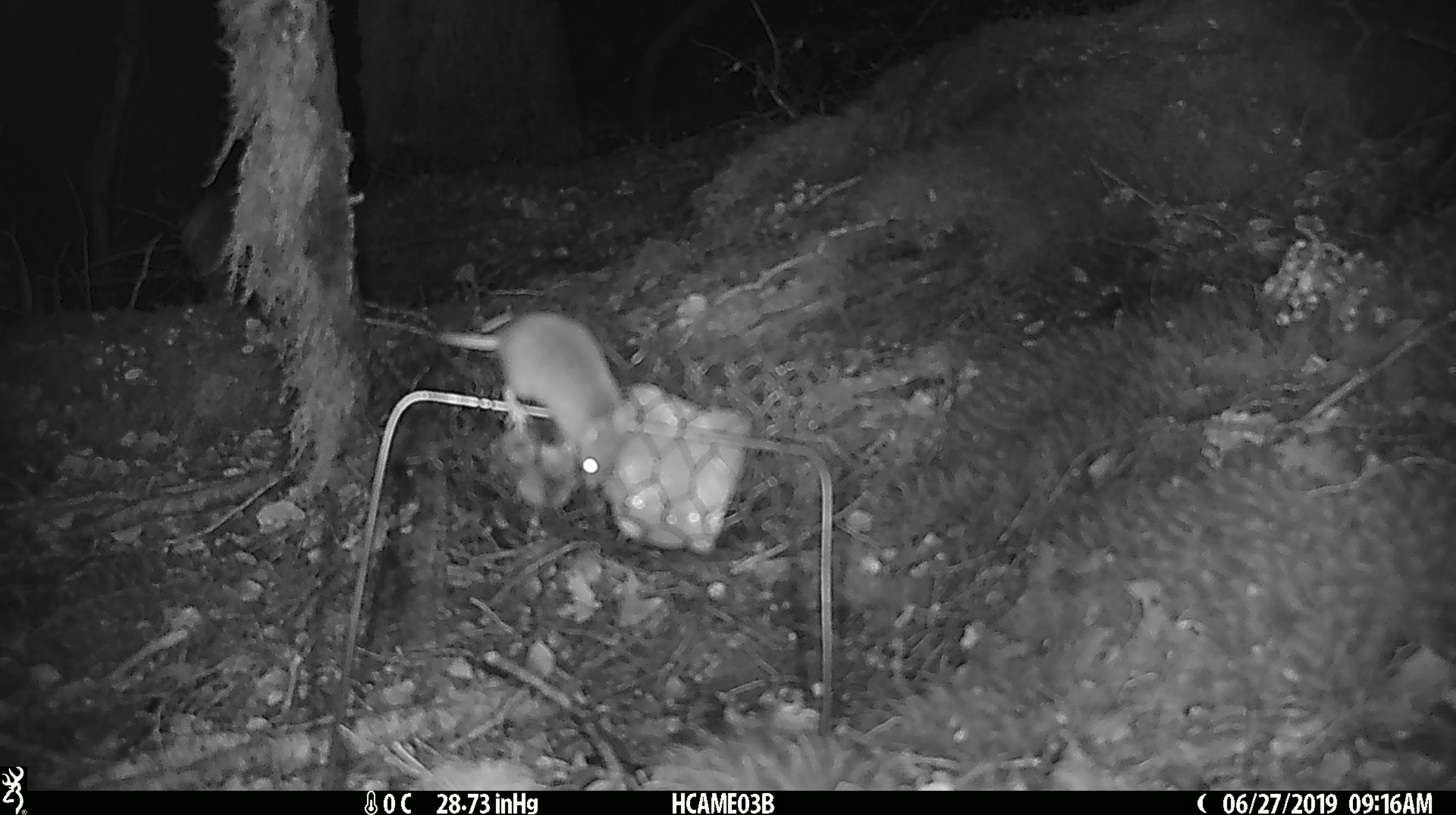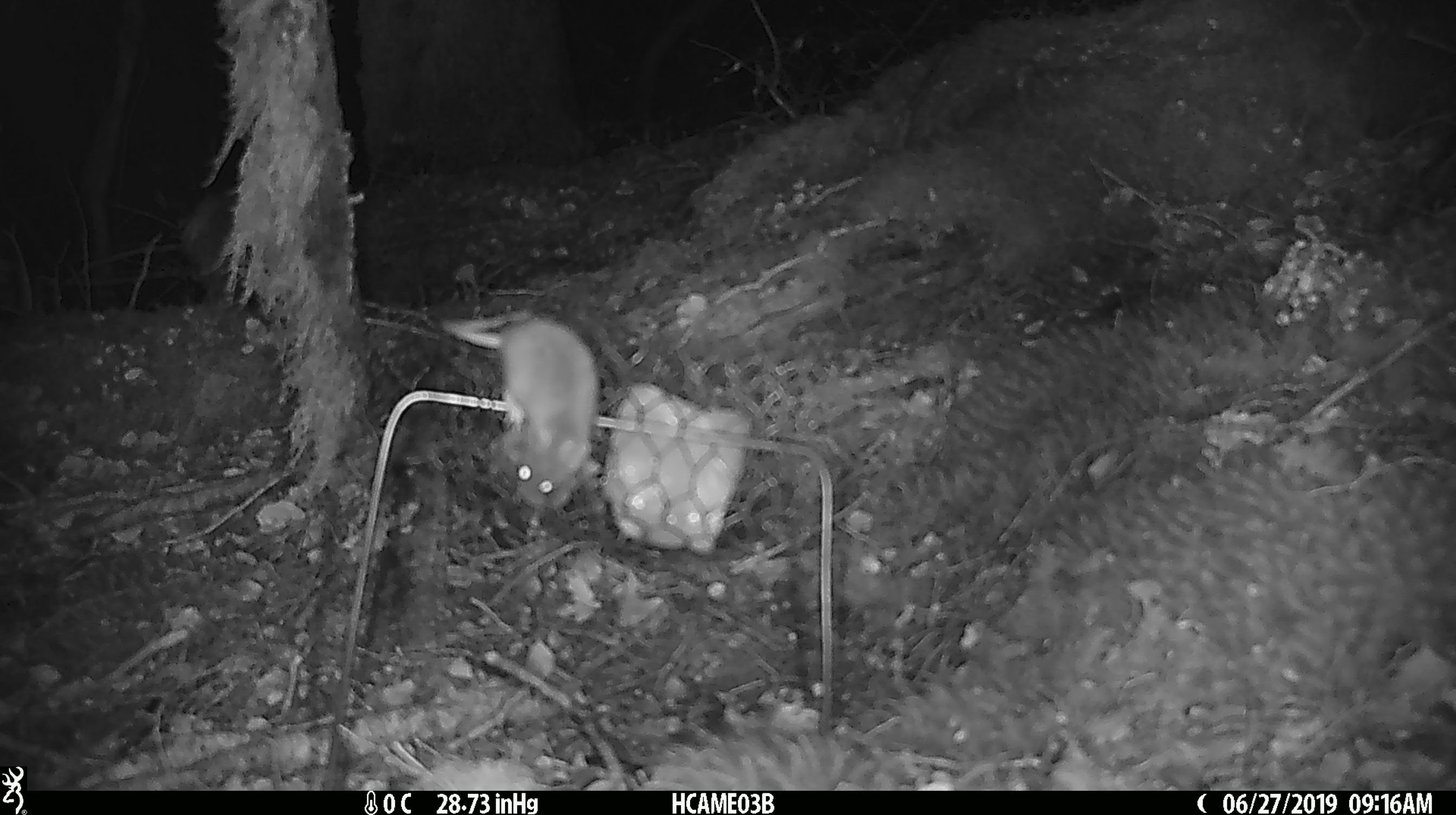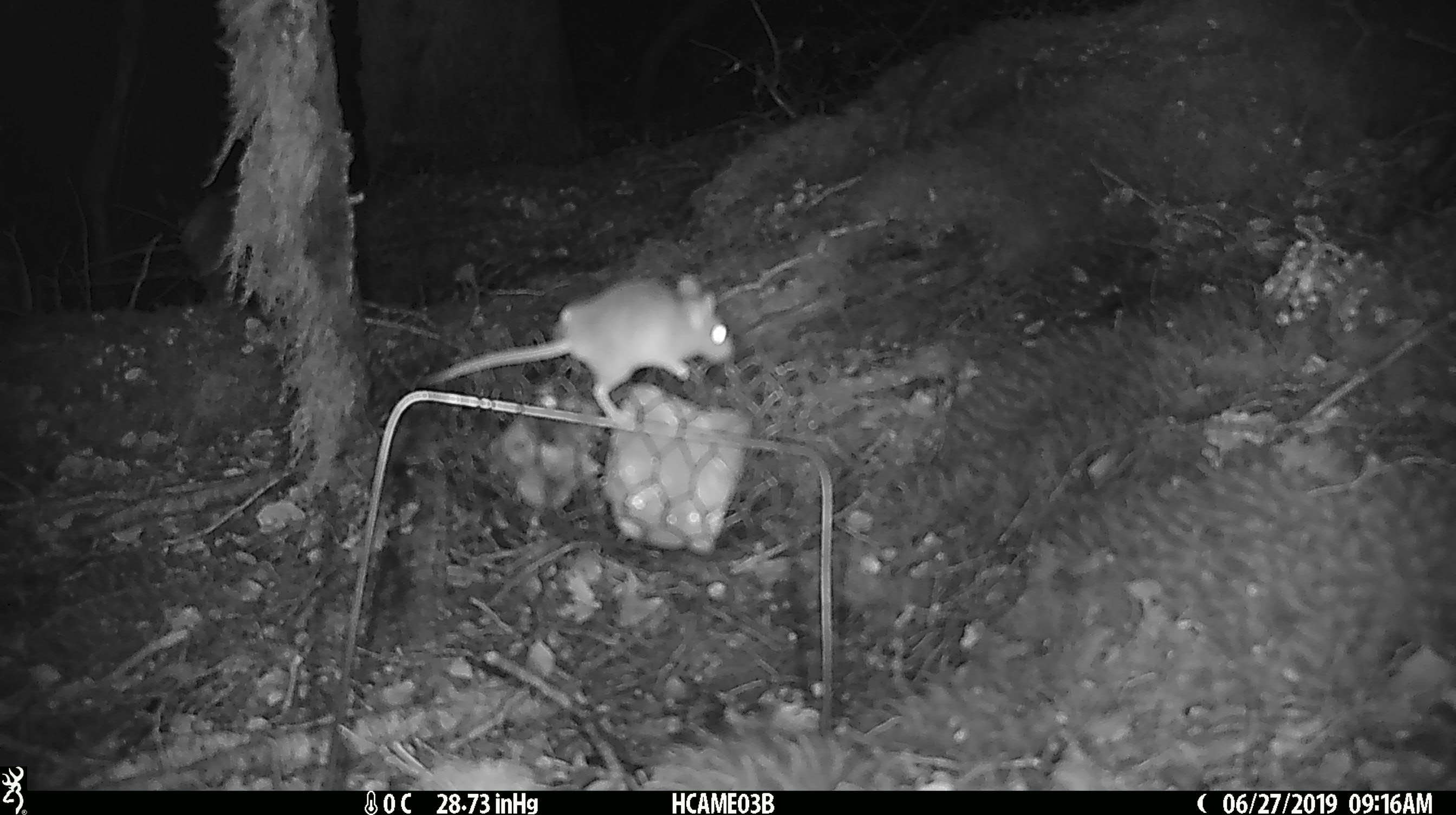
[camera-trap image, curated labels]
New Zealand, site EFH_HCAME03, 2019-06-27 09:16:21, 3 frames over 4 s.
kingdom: Animalia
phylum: Chordata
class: Mammalia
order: Rodentia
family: Muridae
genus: Mus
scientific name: Mus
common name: mouse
Mouse (Mus).